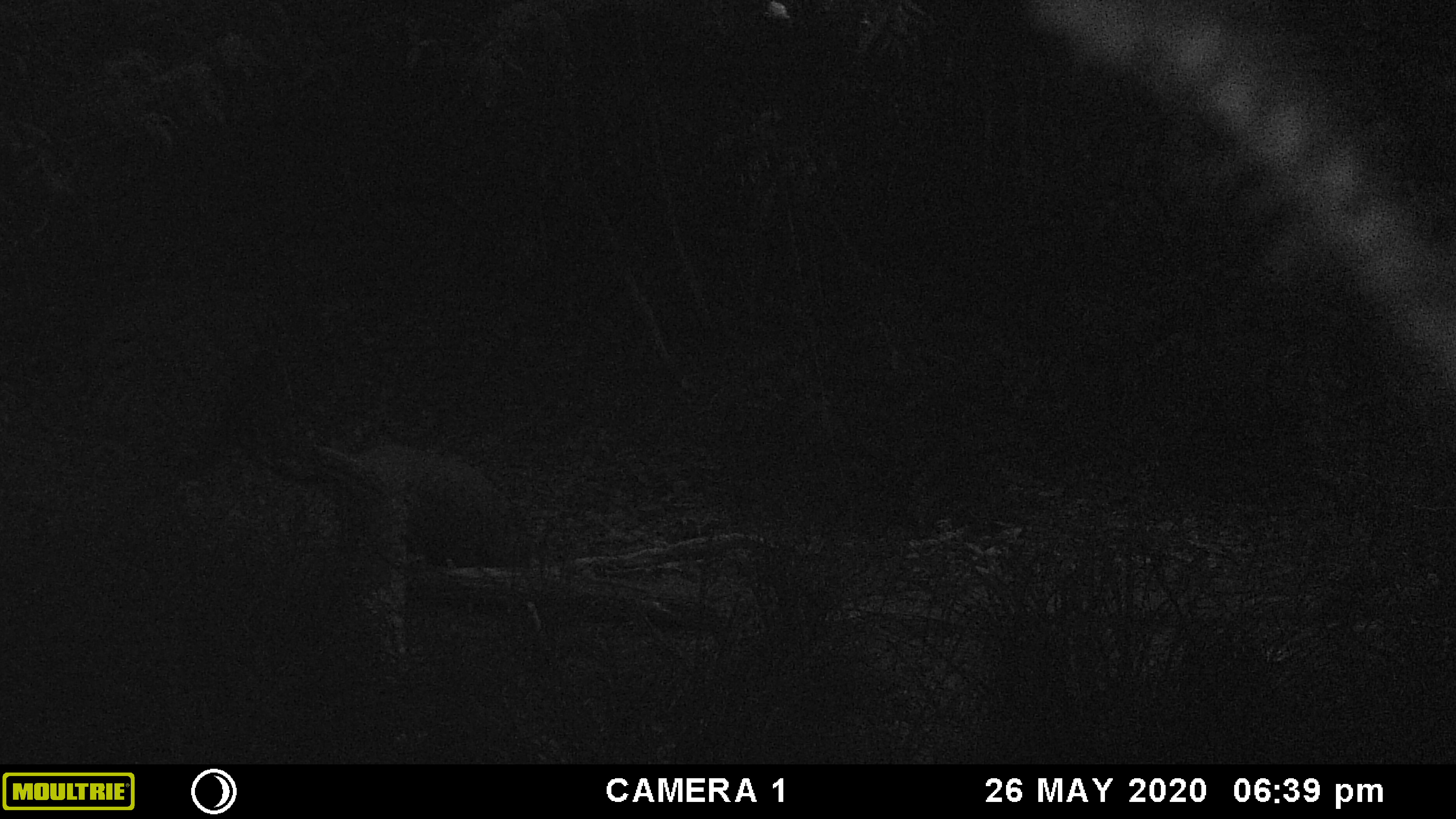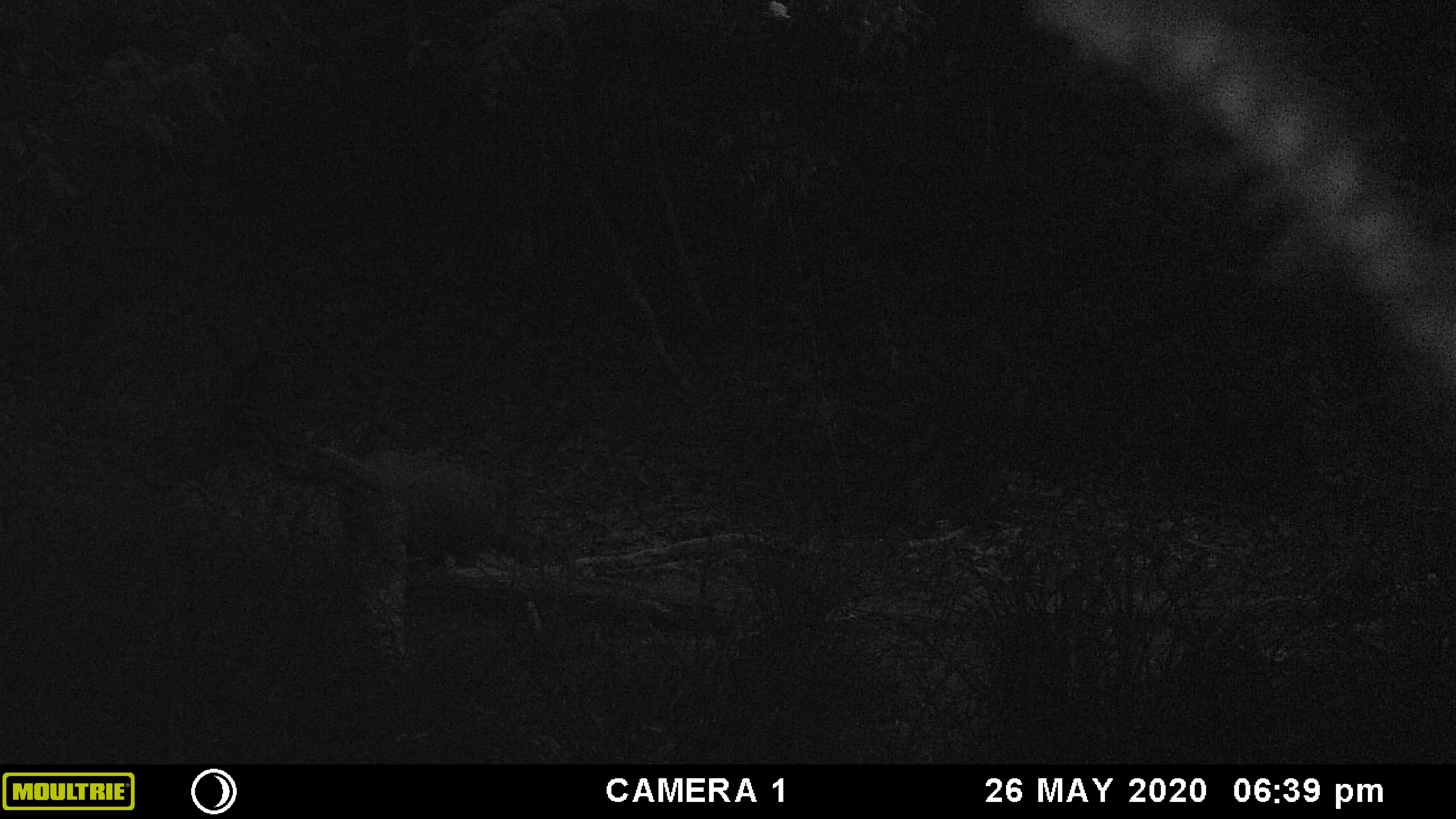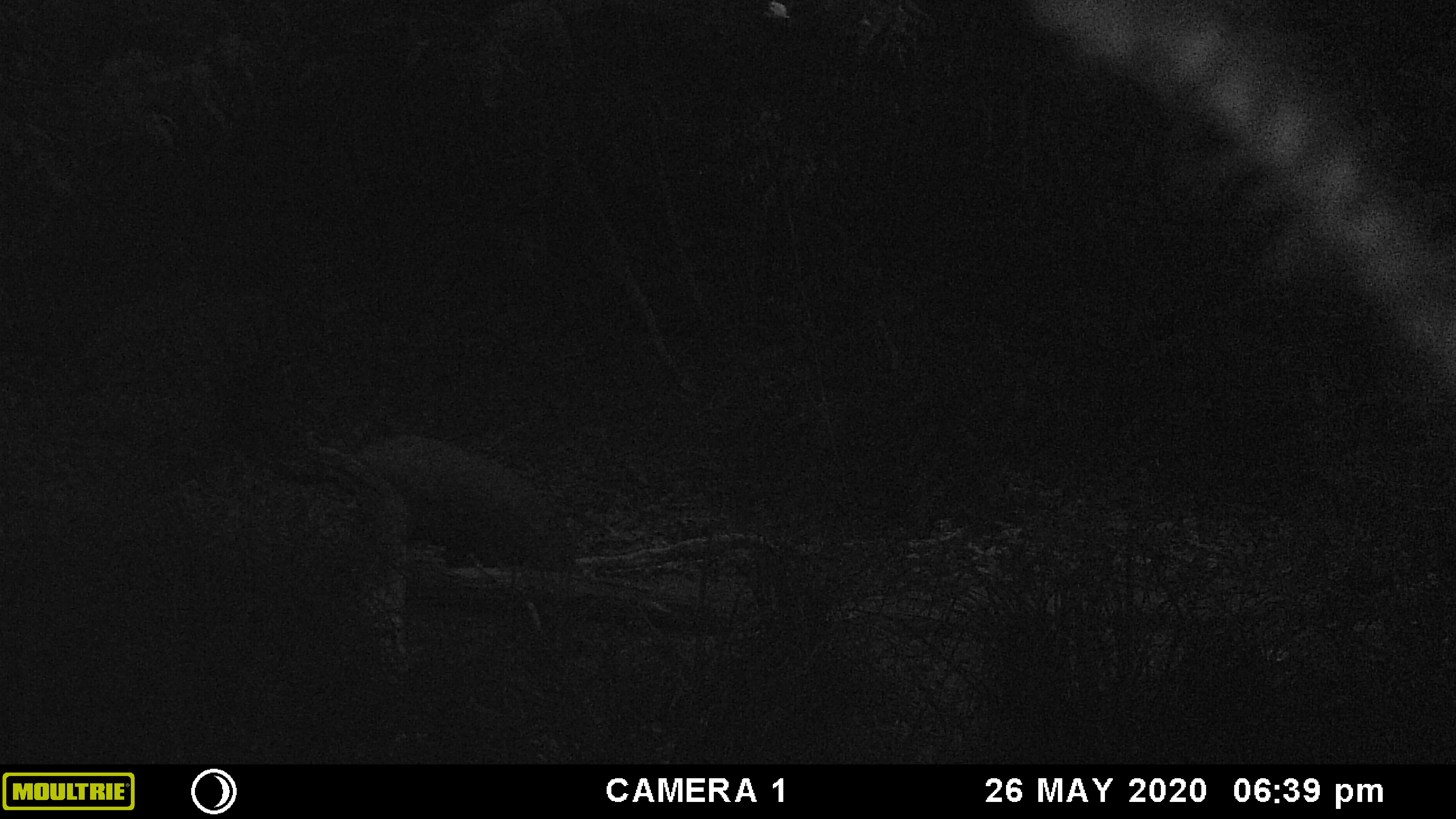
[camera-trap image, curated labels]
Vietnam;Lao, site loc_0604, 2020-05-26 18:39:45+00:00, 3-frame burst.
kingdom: Animalia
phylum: Chordata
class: Mammalia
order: Artiodactyla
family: Suidae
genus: Sus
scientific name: Sus scrofa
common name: eurasian wild pig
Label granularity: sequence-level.